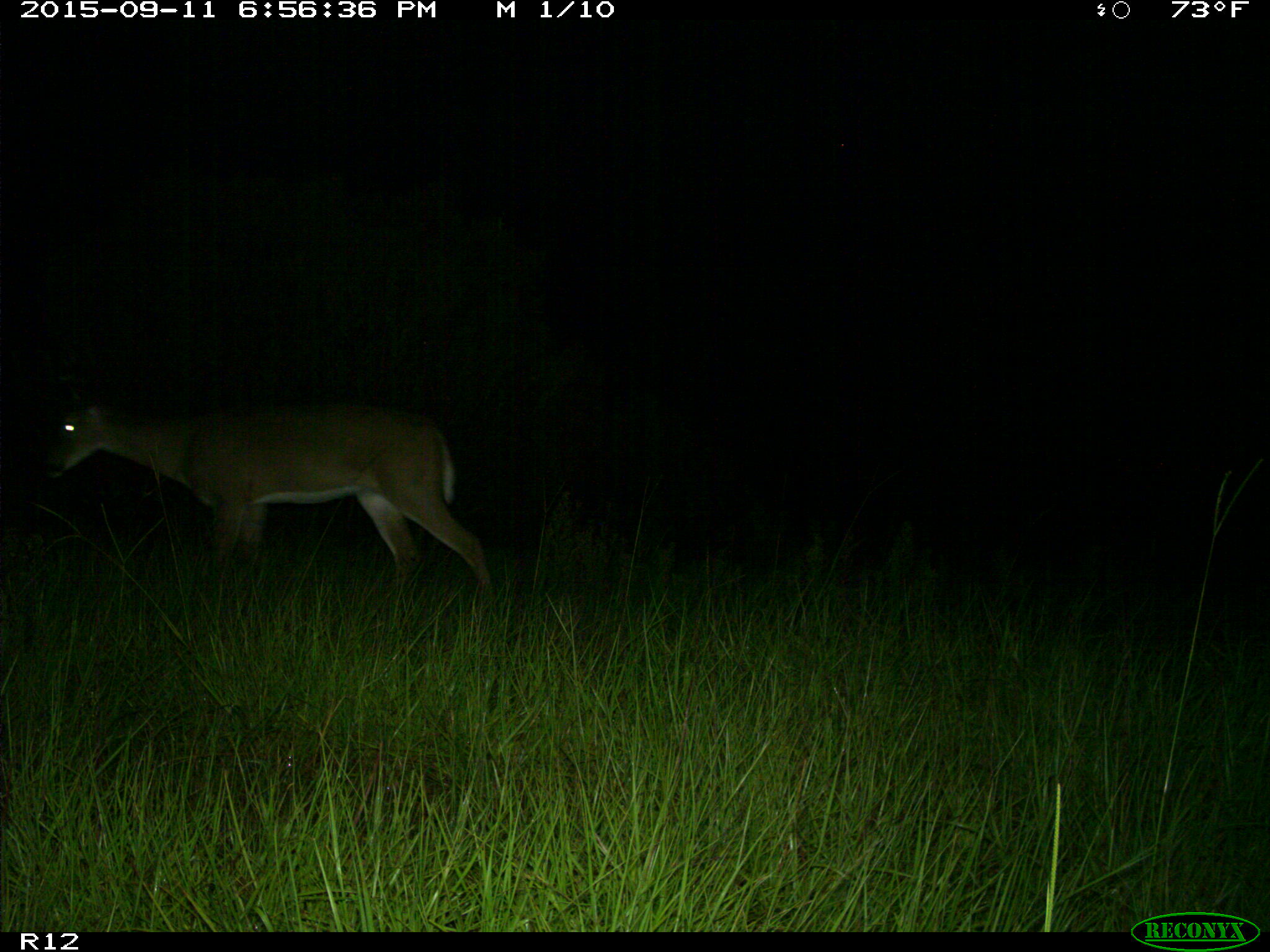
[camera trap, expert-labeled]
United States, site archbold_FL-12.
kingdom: Animalia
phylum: Chordata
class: Mammalia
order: Artiodactyla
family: Cervidae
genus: Odocoileus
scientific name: Odocoileus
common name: deer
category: unidentified deer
Unidentified deer (deer) (Odocoileus).